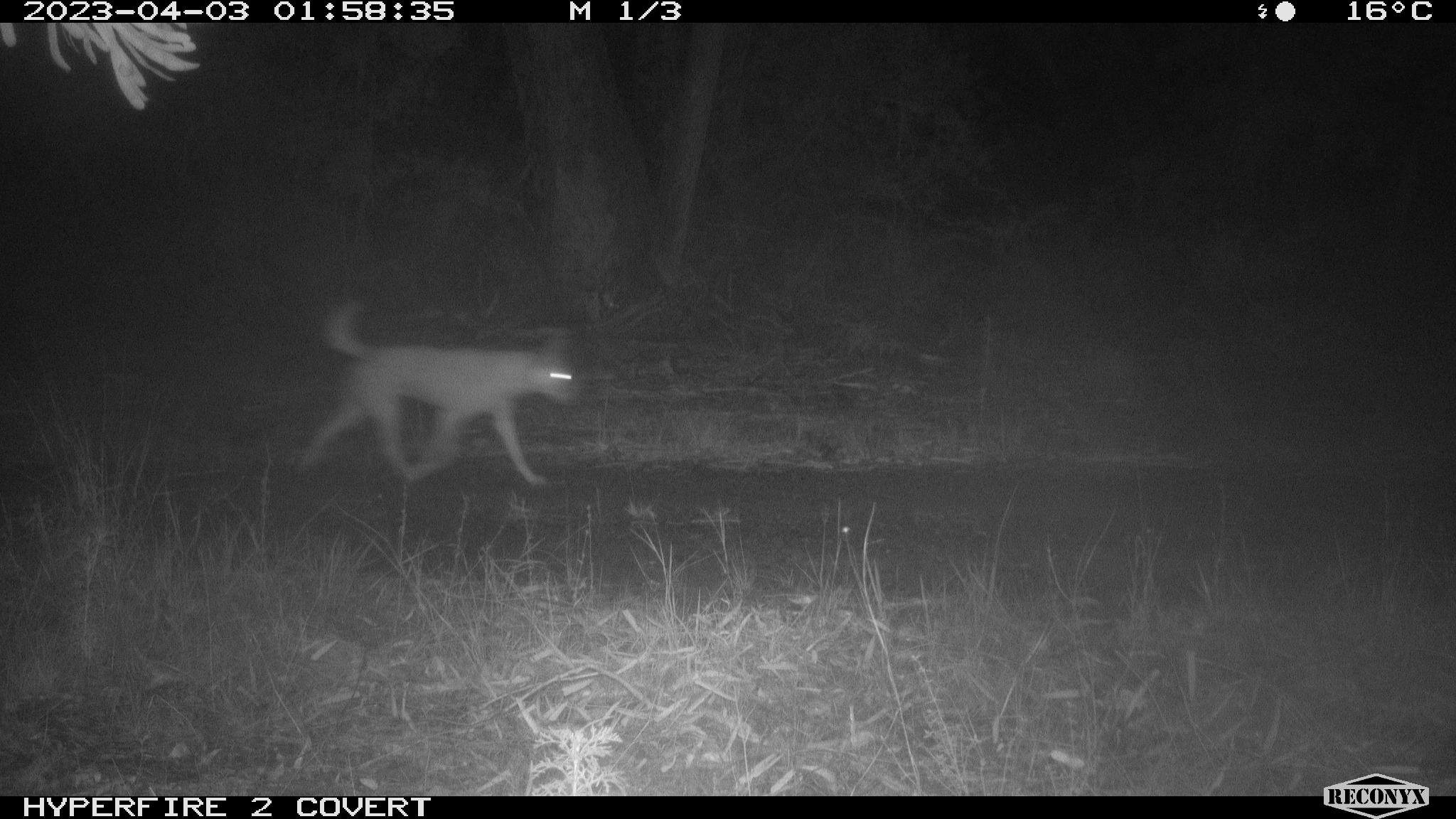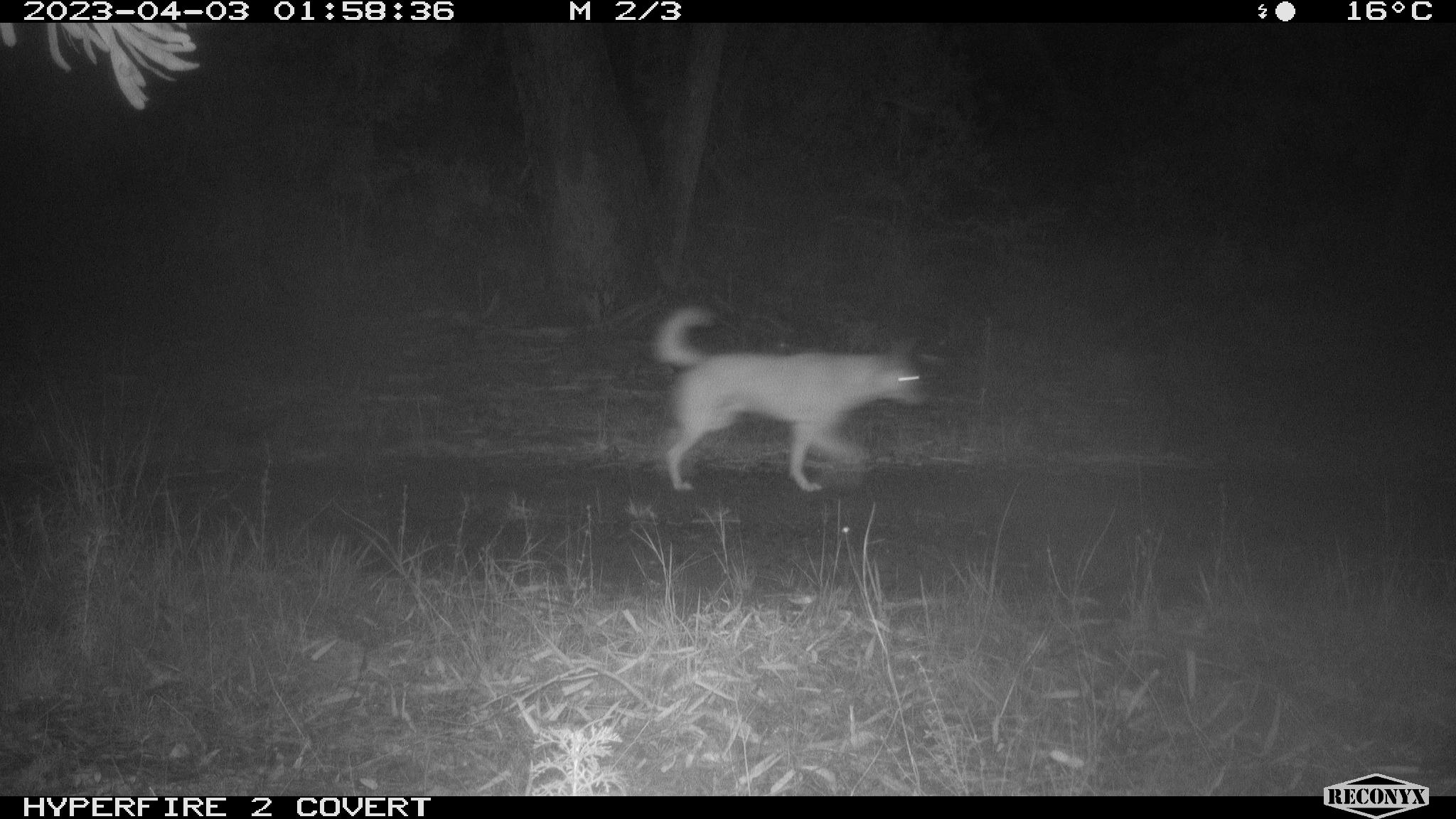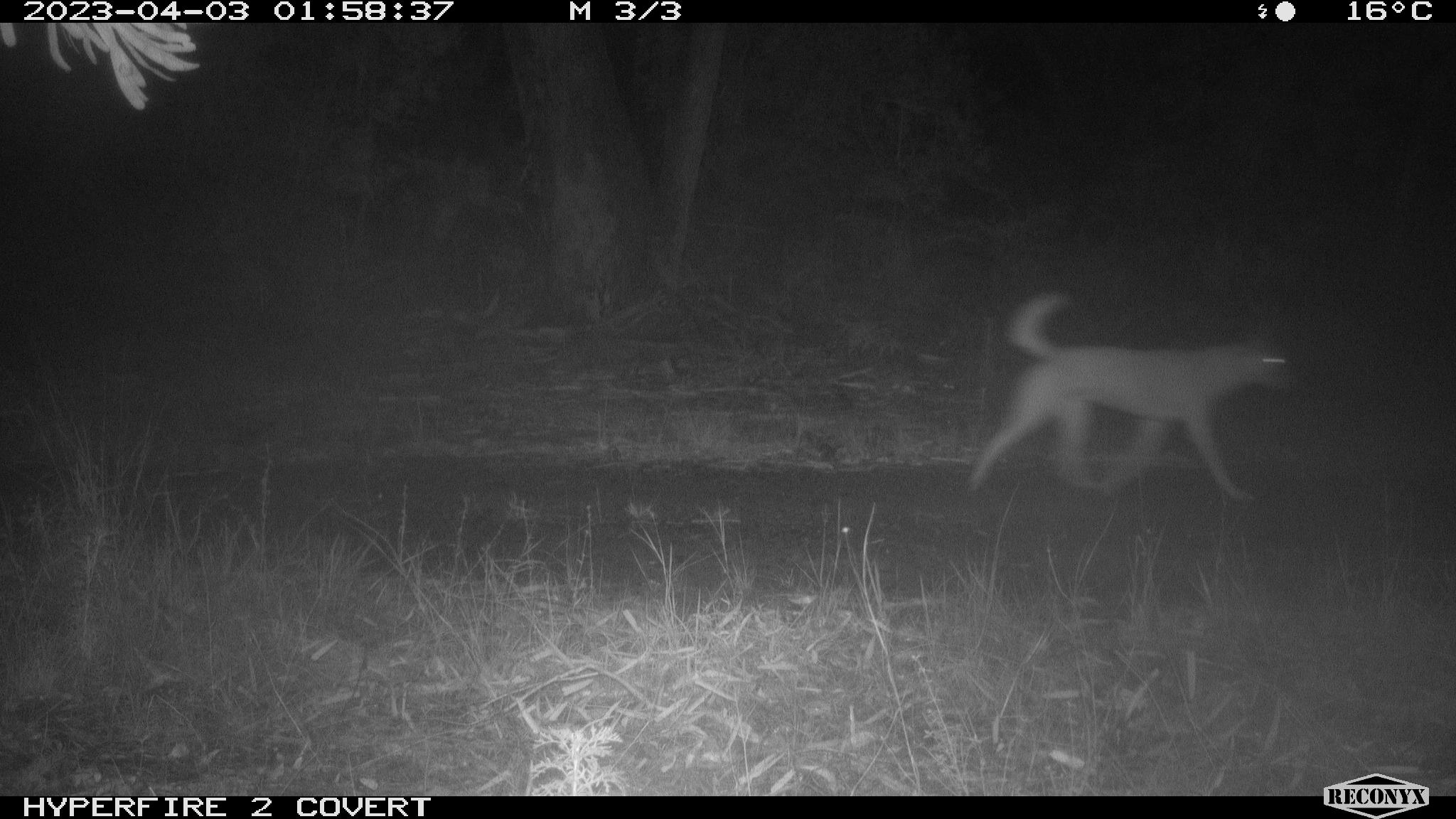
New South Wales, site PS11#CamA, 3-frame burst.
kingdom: Animalia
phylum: Chordata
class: Mammalia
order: Carnivora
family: Canidae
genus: Canis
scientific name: Canis familiaris dingo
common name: dingo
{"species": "dingo (Canis familiaris dingo)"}